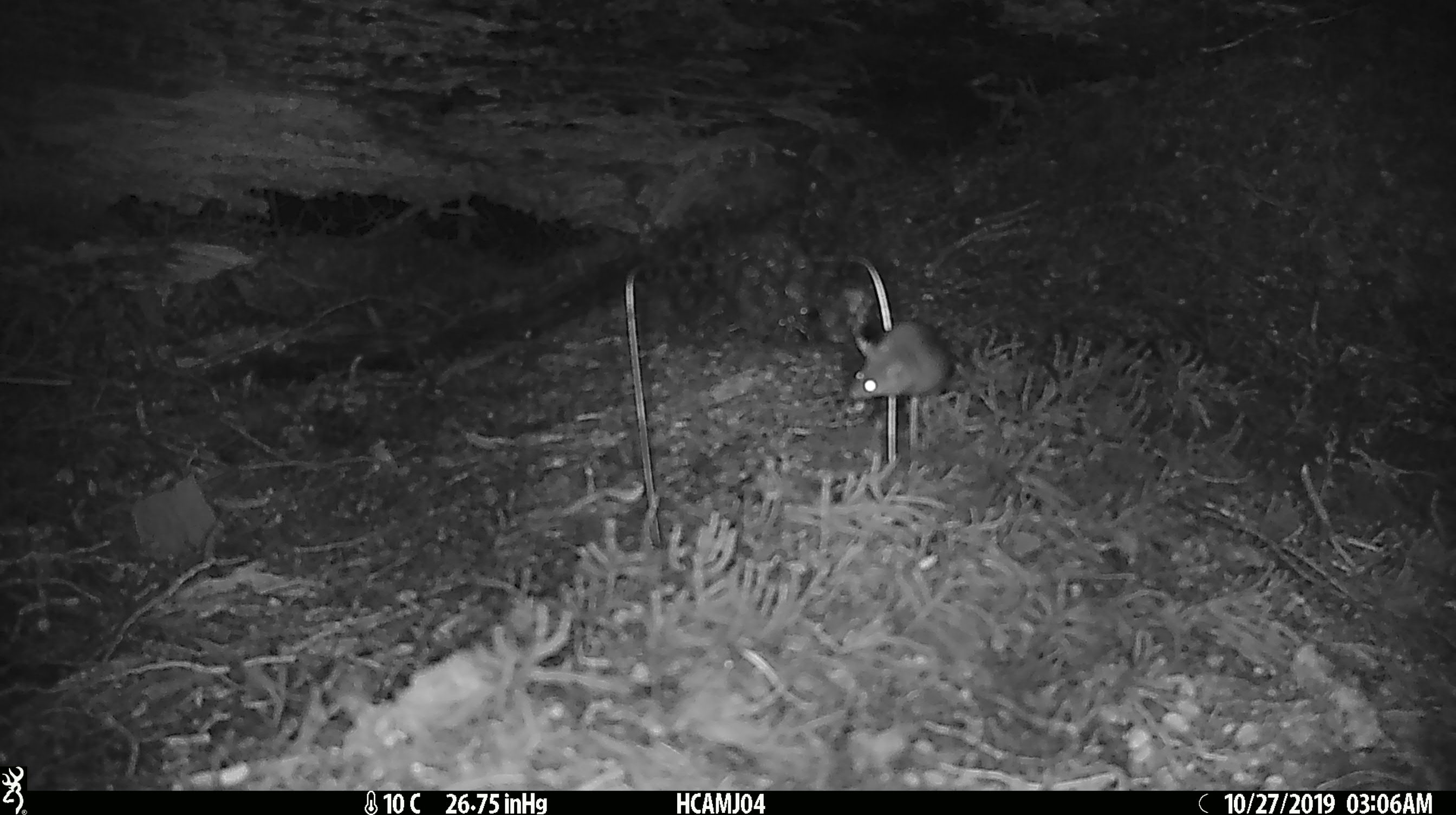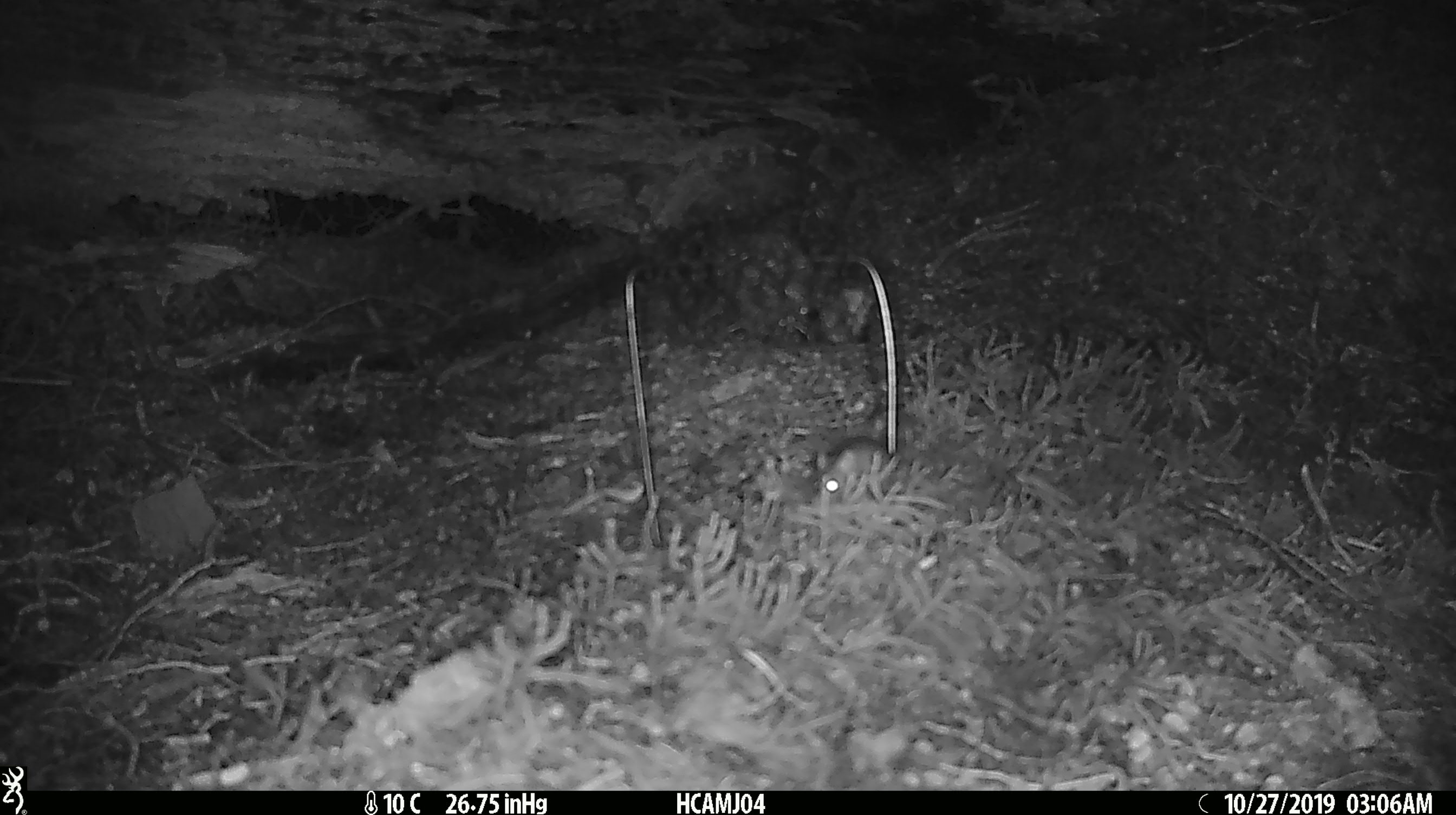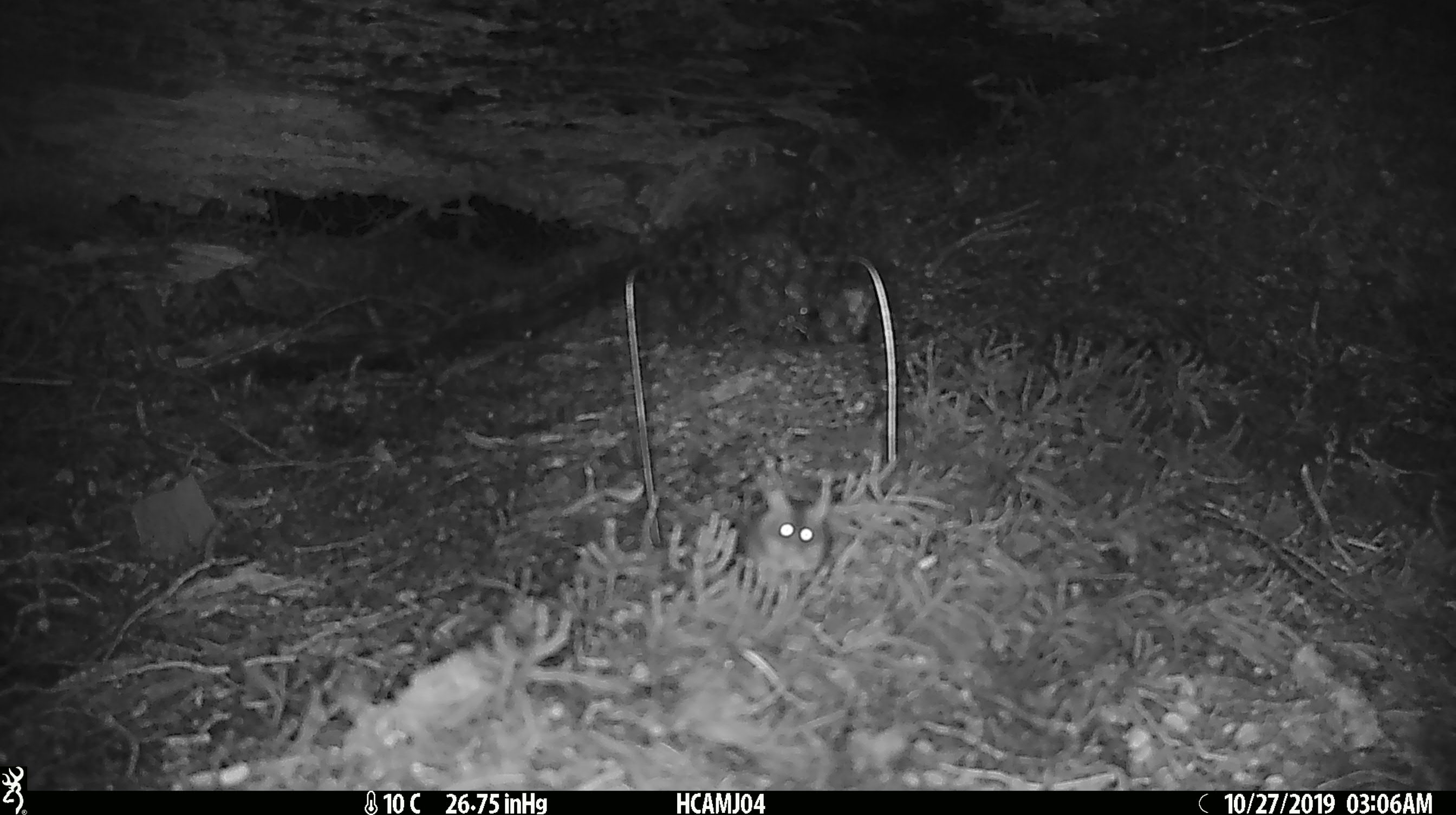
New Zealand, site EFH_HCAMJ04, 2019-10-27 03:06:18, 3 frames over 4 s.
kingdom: Animalia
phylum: Chordata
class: Mammalia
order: Rodentia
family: Muridae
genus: Mus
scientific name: Mus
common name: mouse